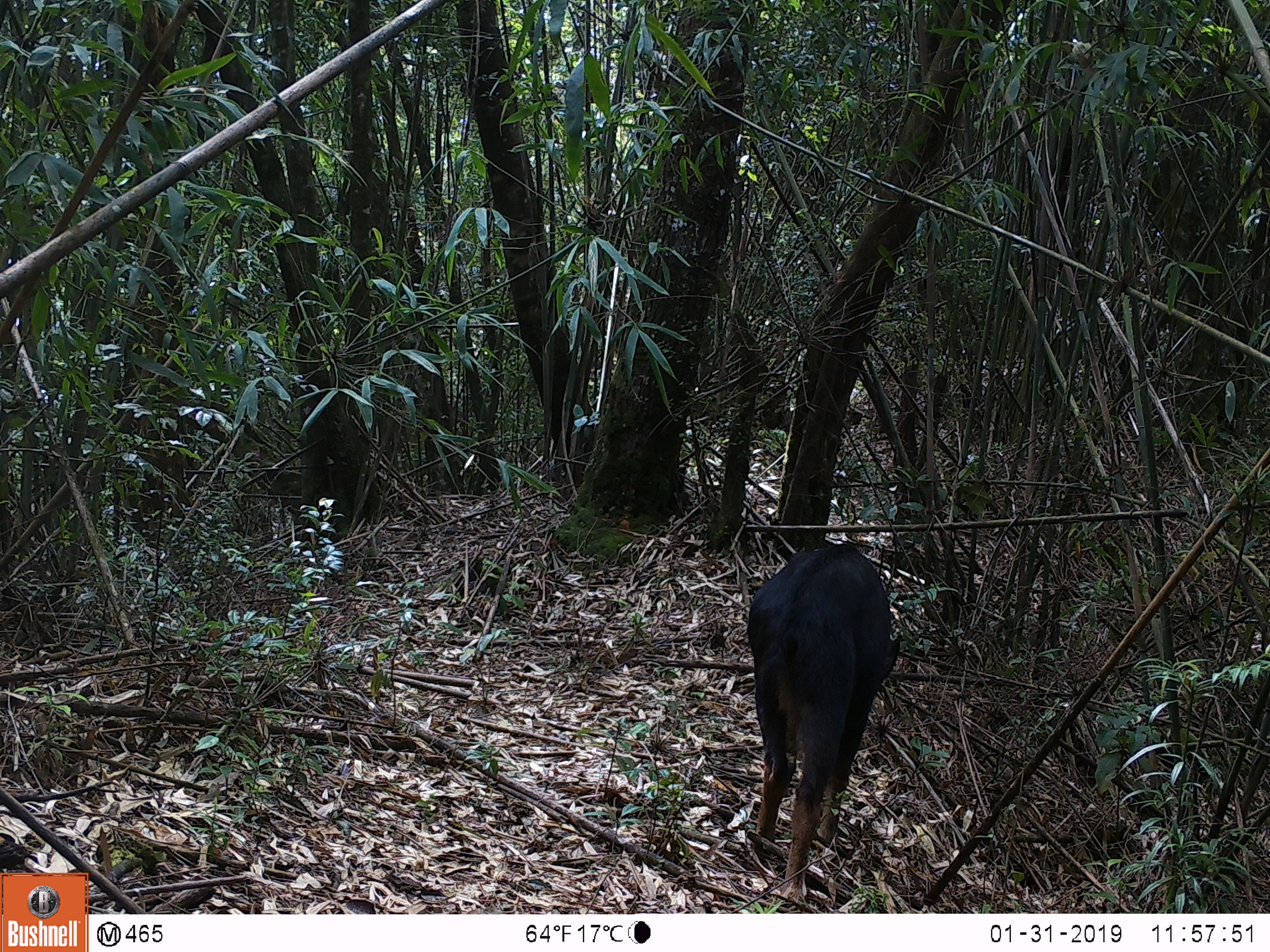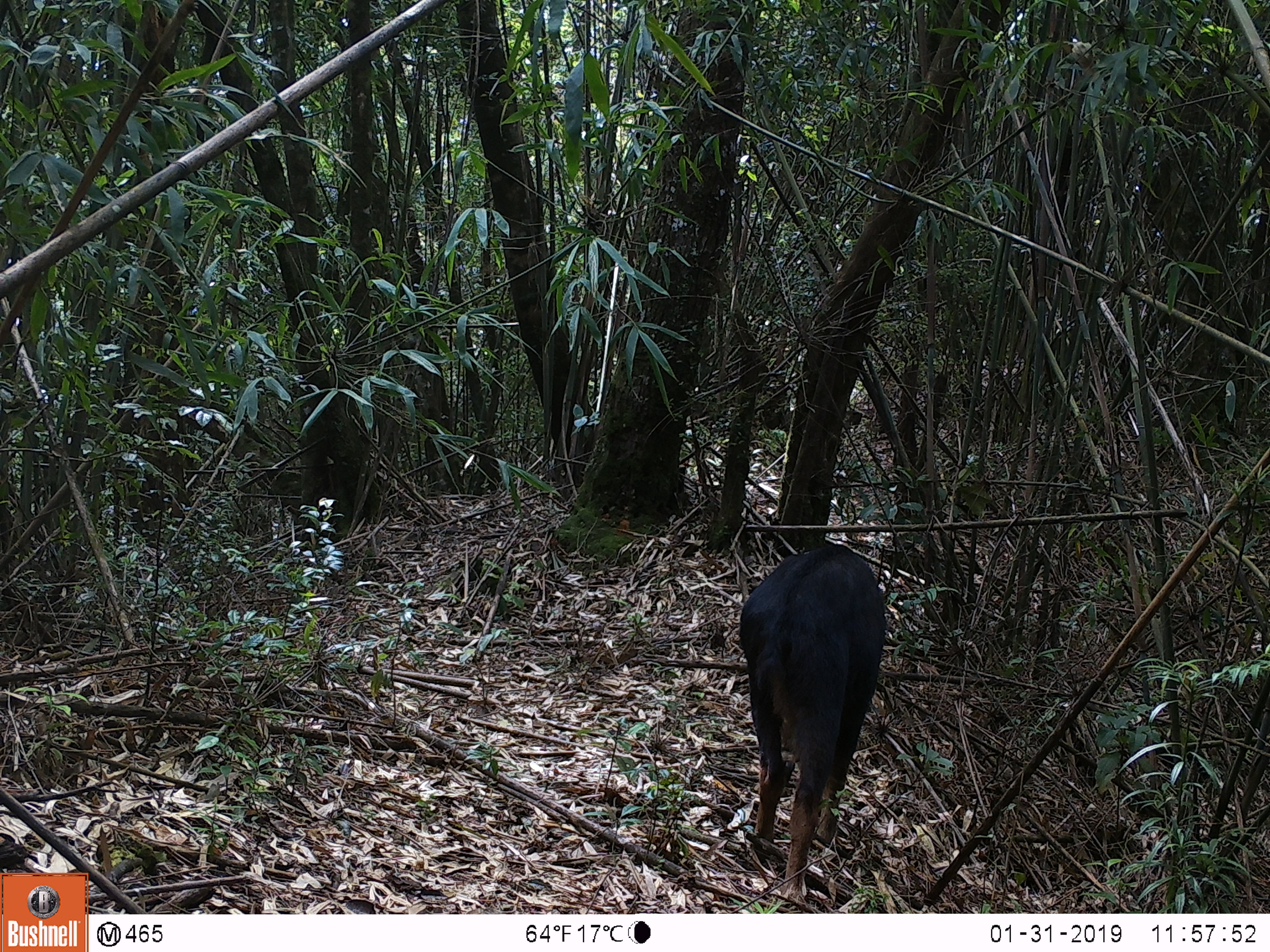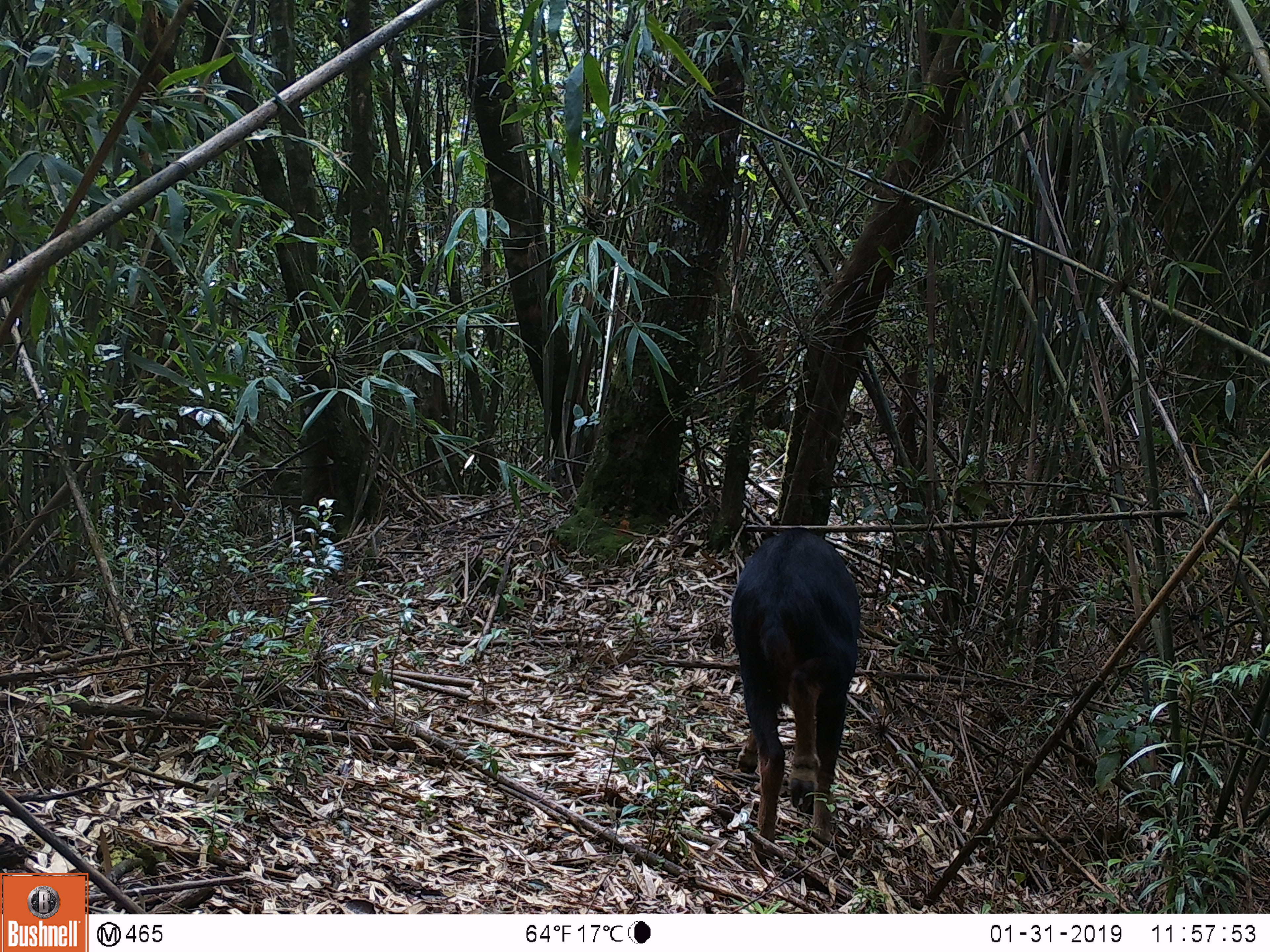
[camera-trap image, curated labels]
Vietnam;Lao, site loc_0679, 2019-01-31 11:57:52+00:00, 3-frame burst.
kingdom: Animalia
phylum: Chordata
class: Mammalia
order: Artiodactyla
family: Bovidae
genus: Capricornis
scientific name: Capricornis sumatraensis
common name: chinese serow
Chinese serow (Capricornis sumatraensis). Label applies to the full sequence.